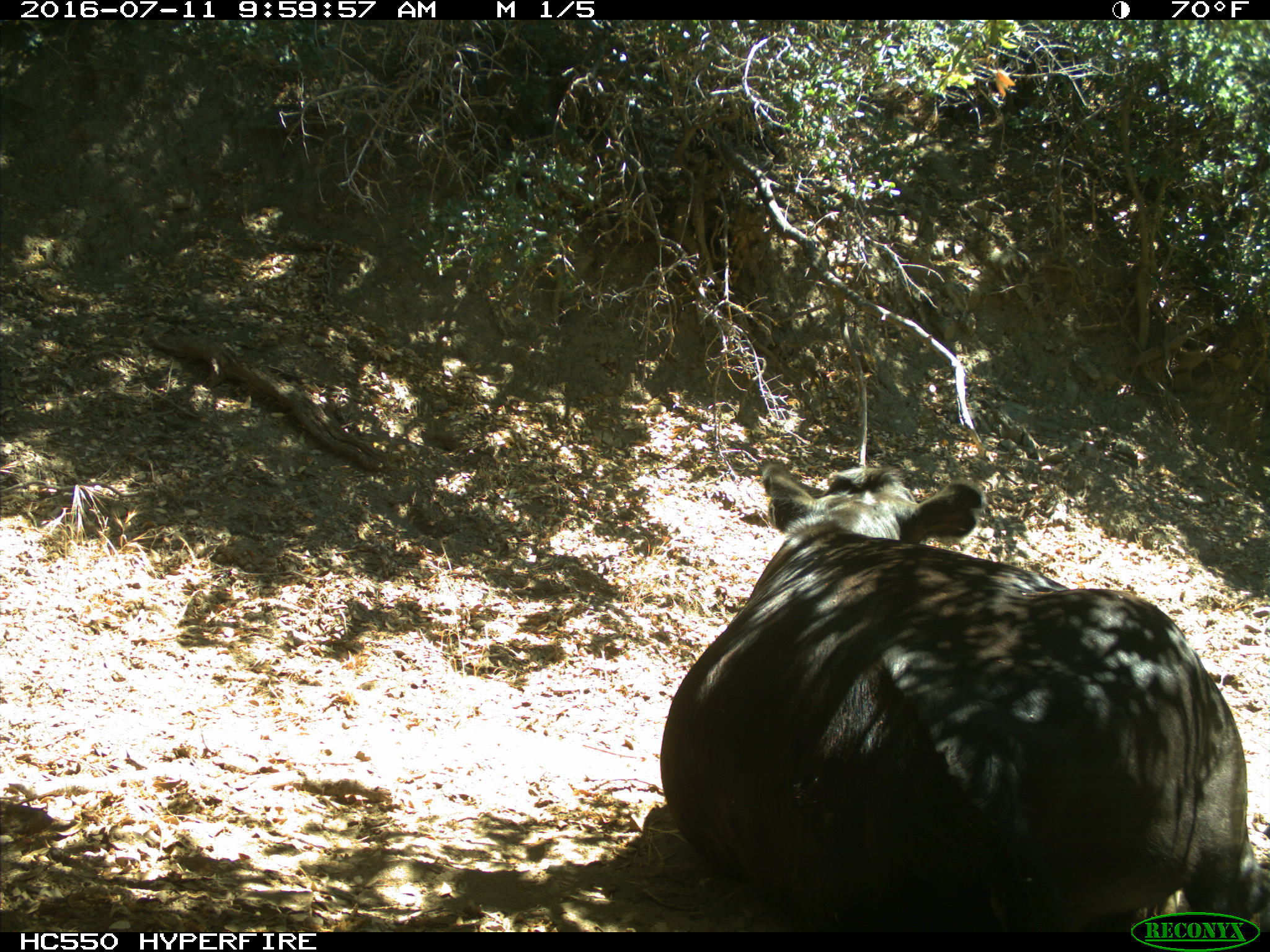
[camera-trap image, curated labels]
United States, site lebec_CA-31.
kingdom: Animalia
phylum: Chordata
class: Mammalia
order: Artiodactyla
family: Bovidae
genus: Bos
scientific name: Bos taurus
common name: domestic cow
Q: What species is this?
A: Bos taurus (domestic cow).